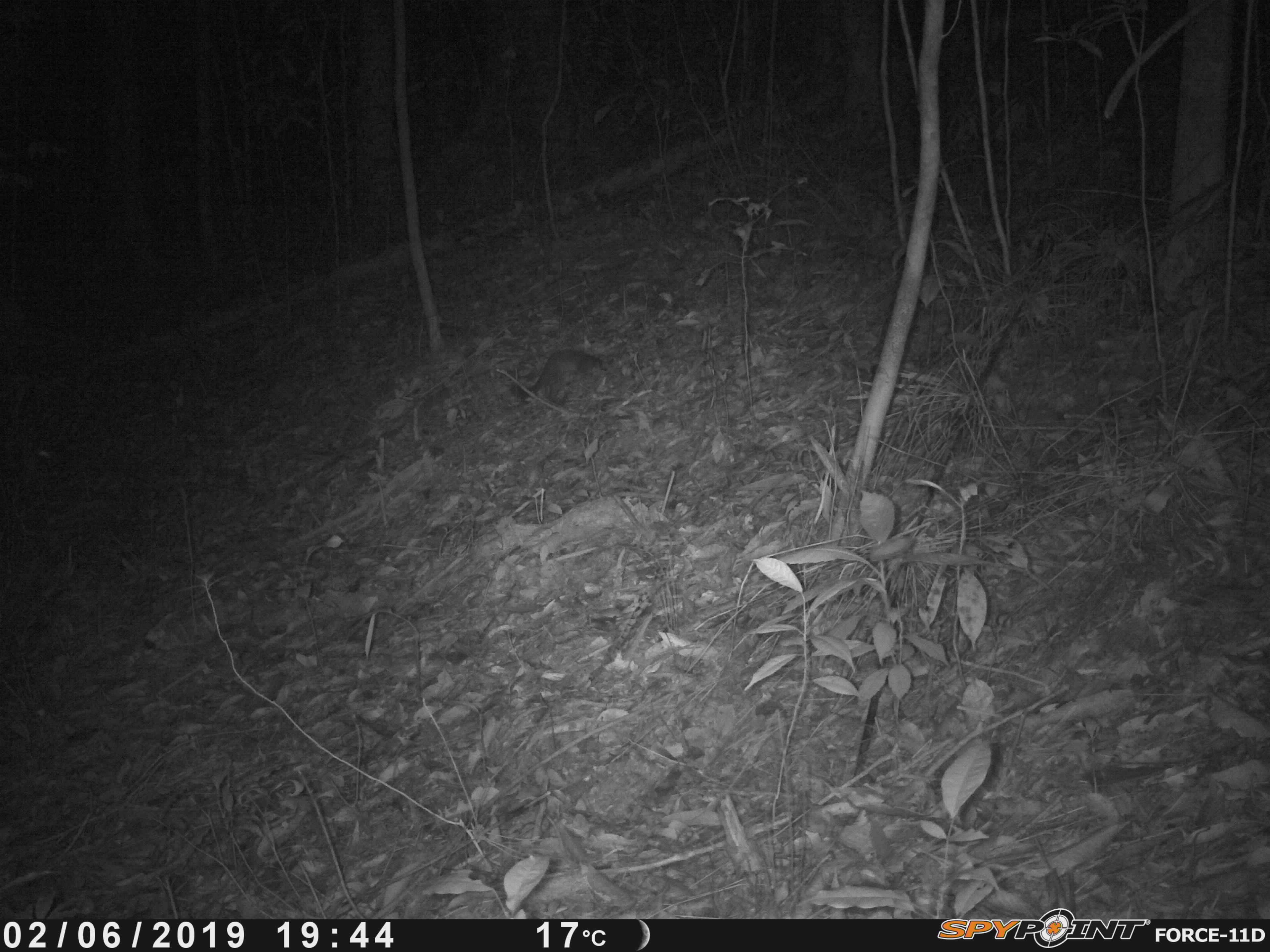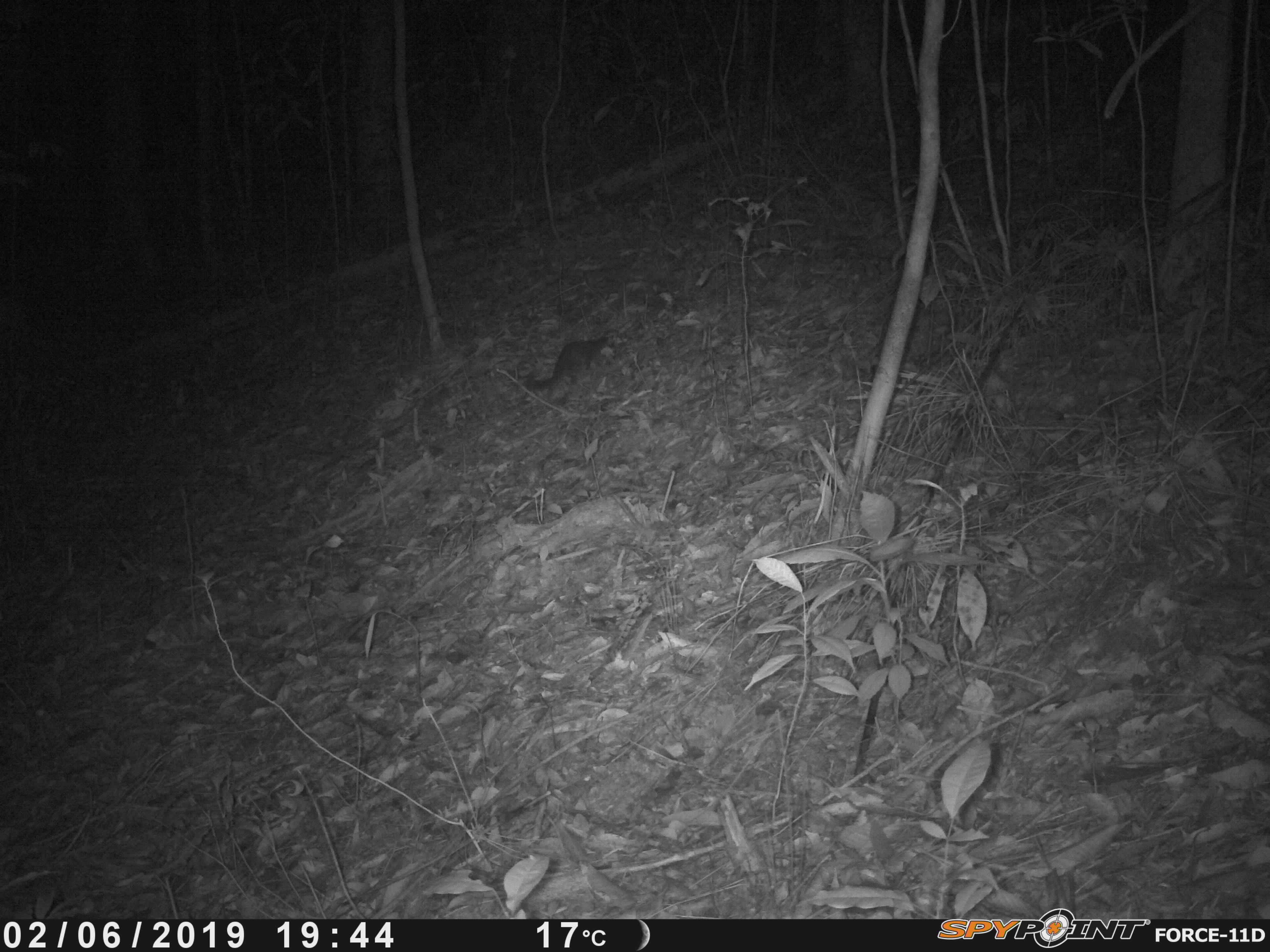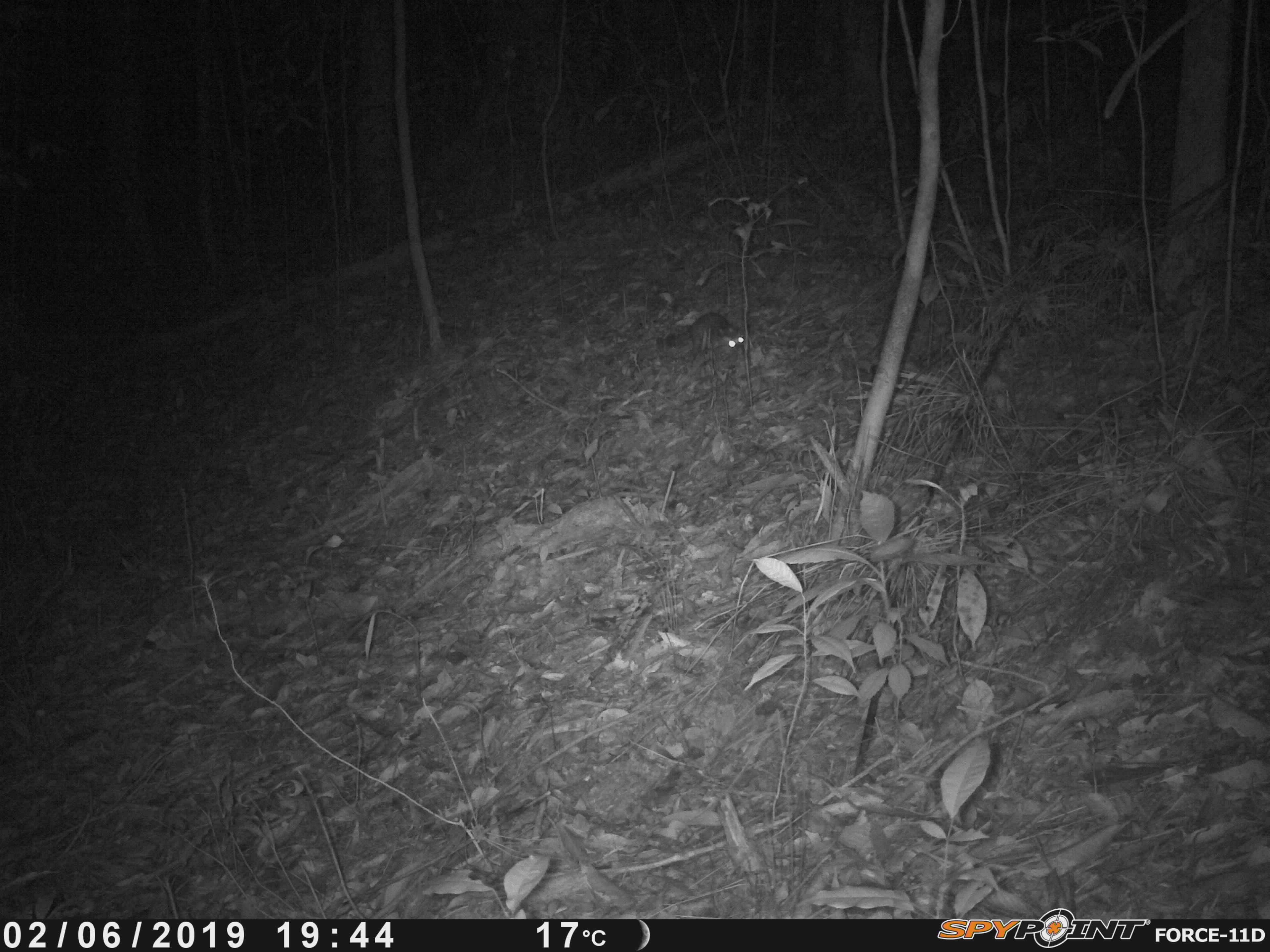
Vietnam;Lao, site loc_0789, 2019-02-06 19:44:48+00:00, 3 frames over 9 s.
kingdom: Animalia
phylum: Chordata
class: Mammalia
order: Carnivora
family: Mustelidae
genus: Melogale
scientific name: Melogale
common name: ferret badger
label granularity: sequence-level